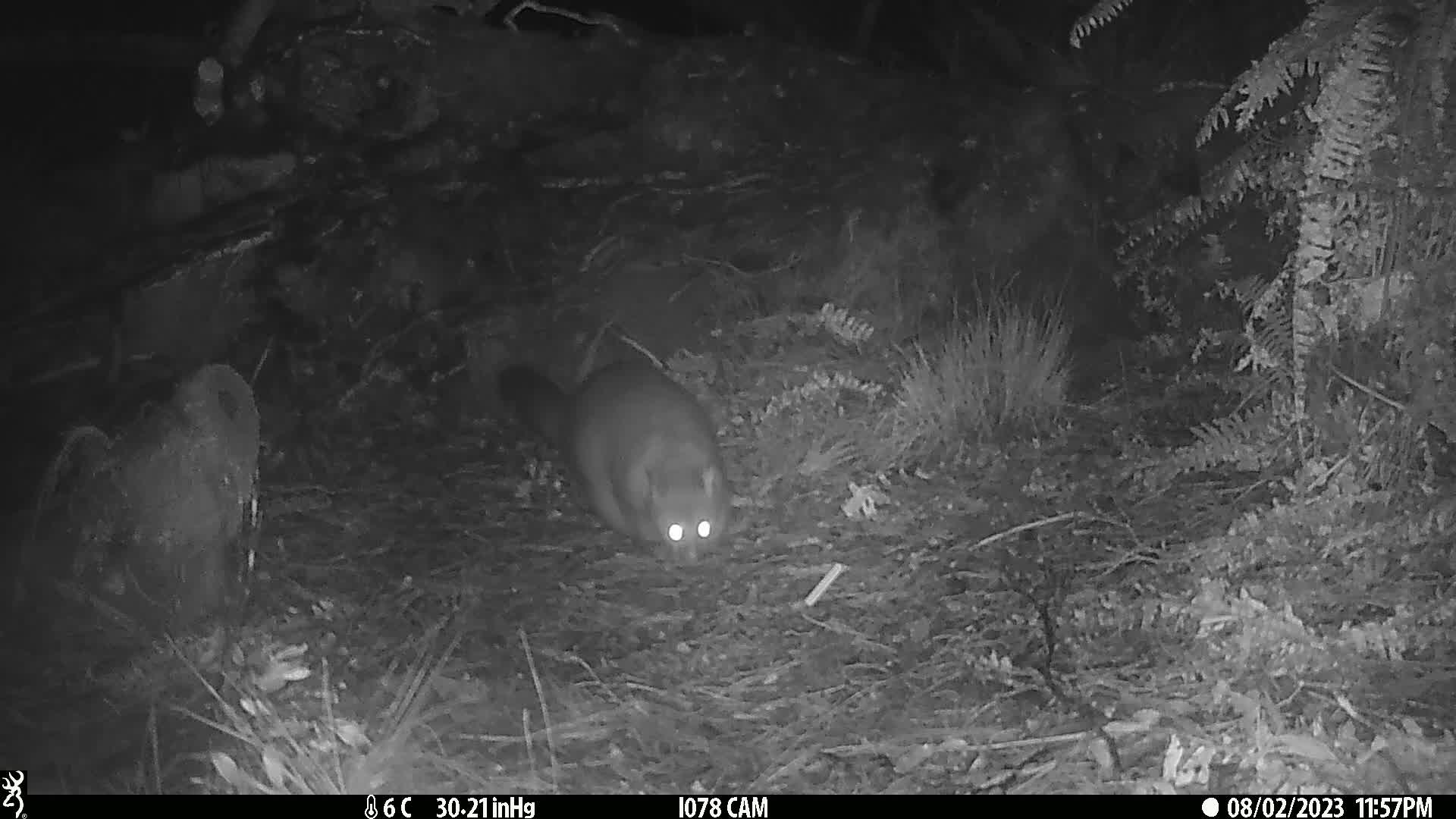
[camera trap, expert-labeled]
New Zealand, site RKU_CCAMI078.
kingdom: Animalia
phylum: Chordata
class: Mammalia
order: Diprotodontia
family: Phalangeridae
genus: Trichosurus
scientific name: Trichosurus vulpecula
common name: common brushtail possum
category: possum